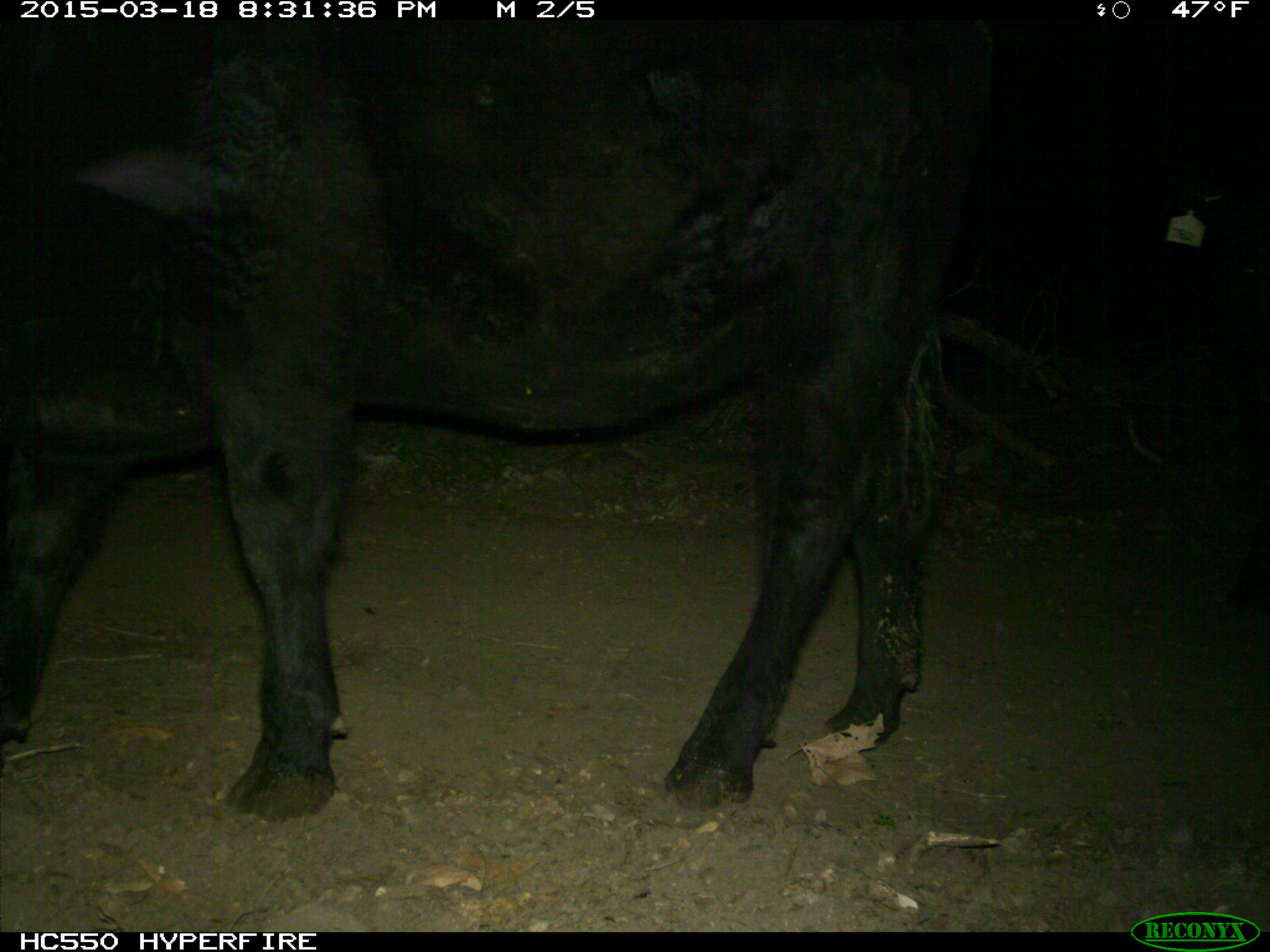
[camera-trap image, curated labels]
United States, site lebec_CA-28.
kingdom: Animalia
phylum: Chordata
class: Mammalia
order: Artiodactyla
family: Bovidae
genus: Bos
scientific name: Bos taurus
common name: domestic cow